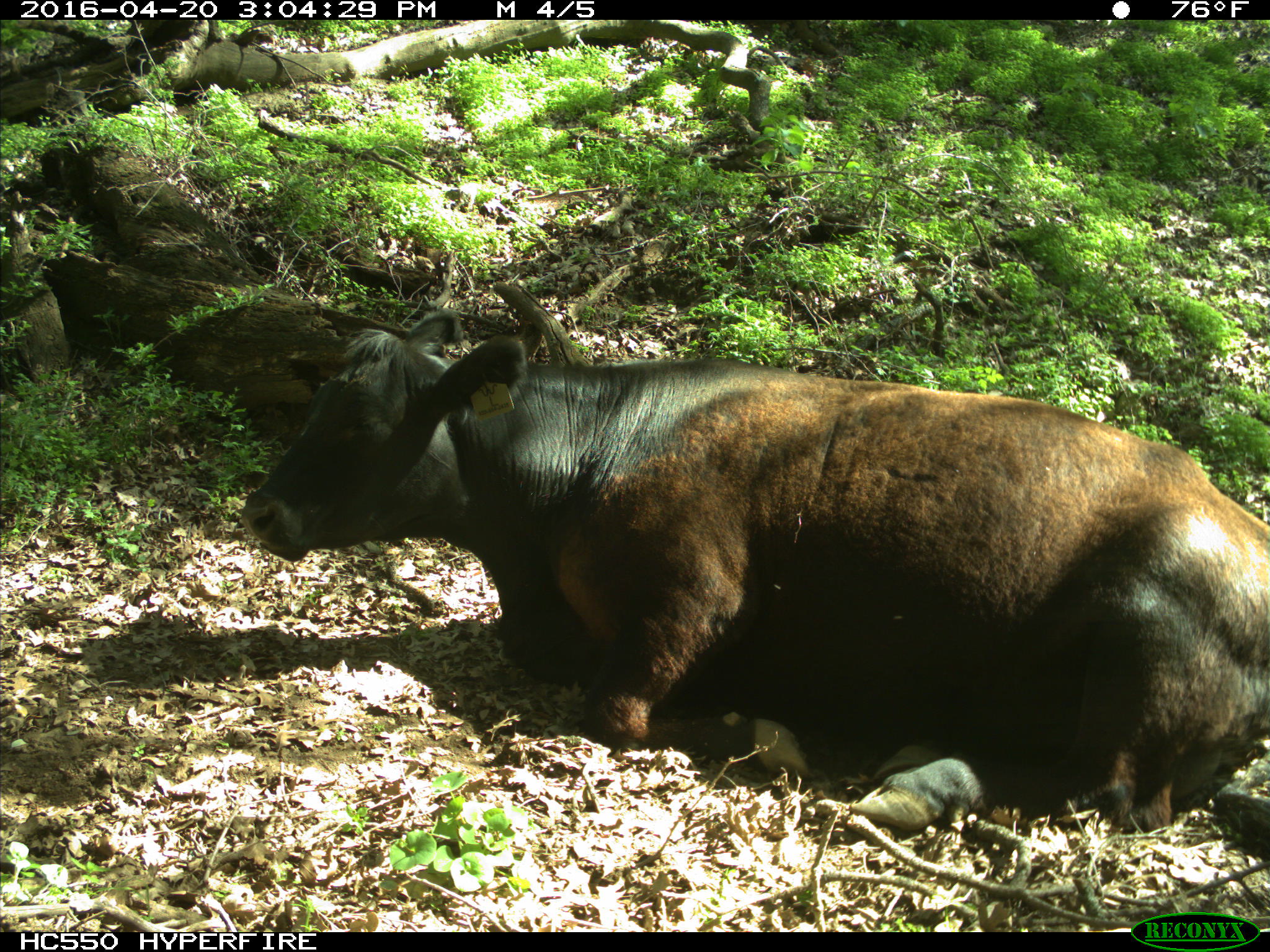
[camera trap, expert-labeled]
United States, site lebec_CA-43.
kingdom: Animalia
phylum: Chordata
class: Mammalia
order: Artiodactyla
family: Bovidae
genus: Bos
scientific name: Bos taurus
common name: domestic cow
Bos taurus (domestic cow).